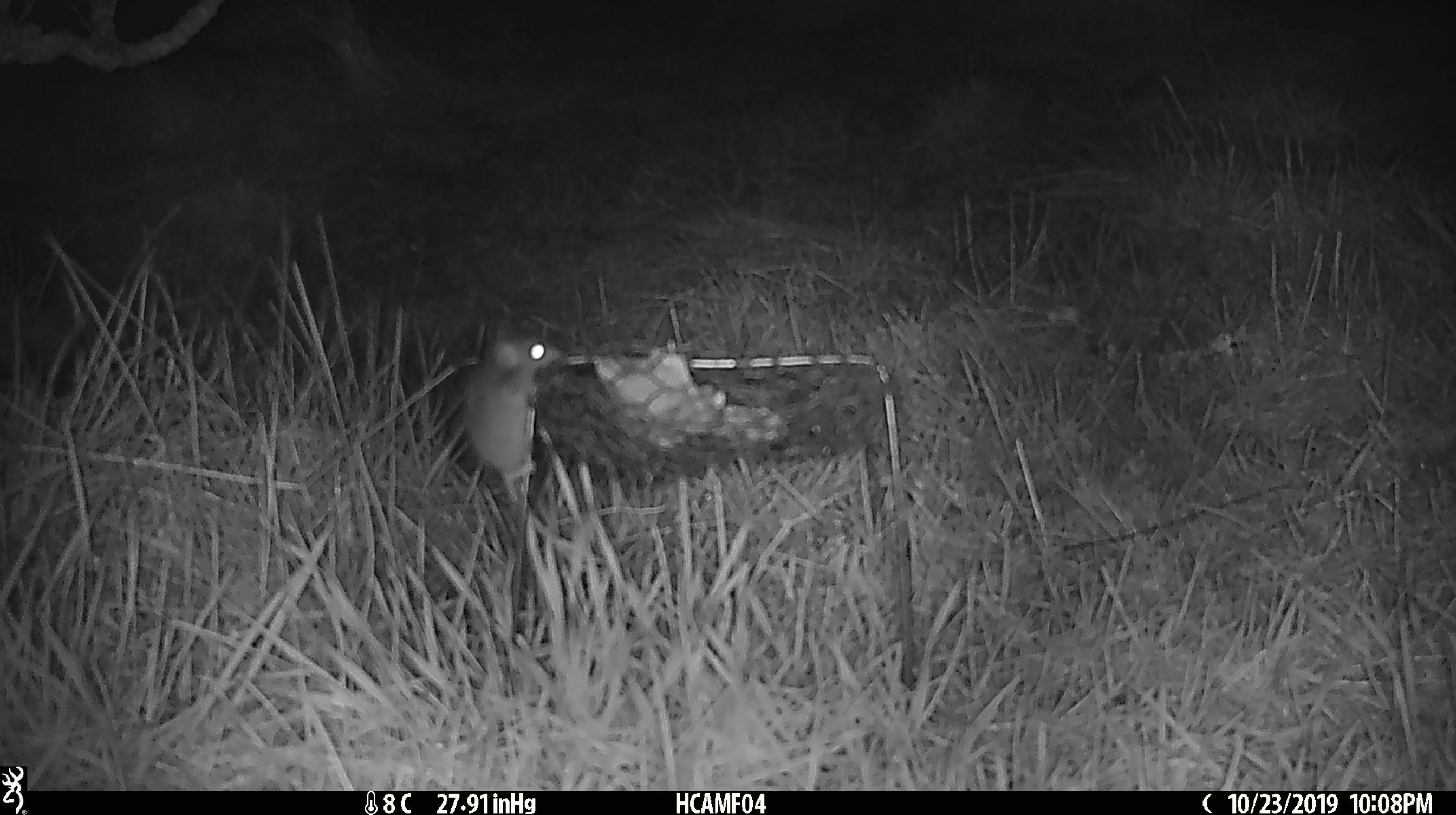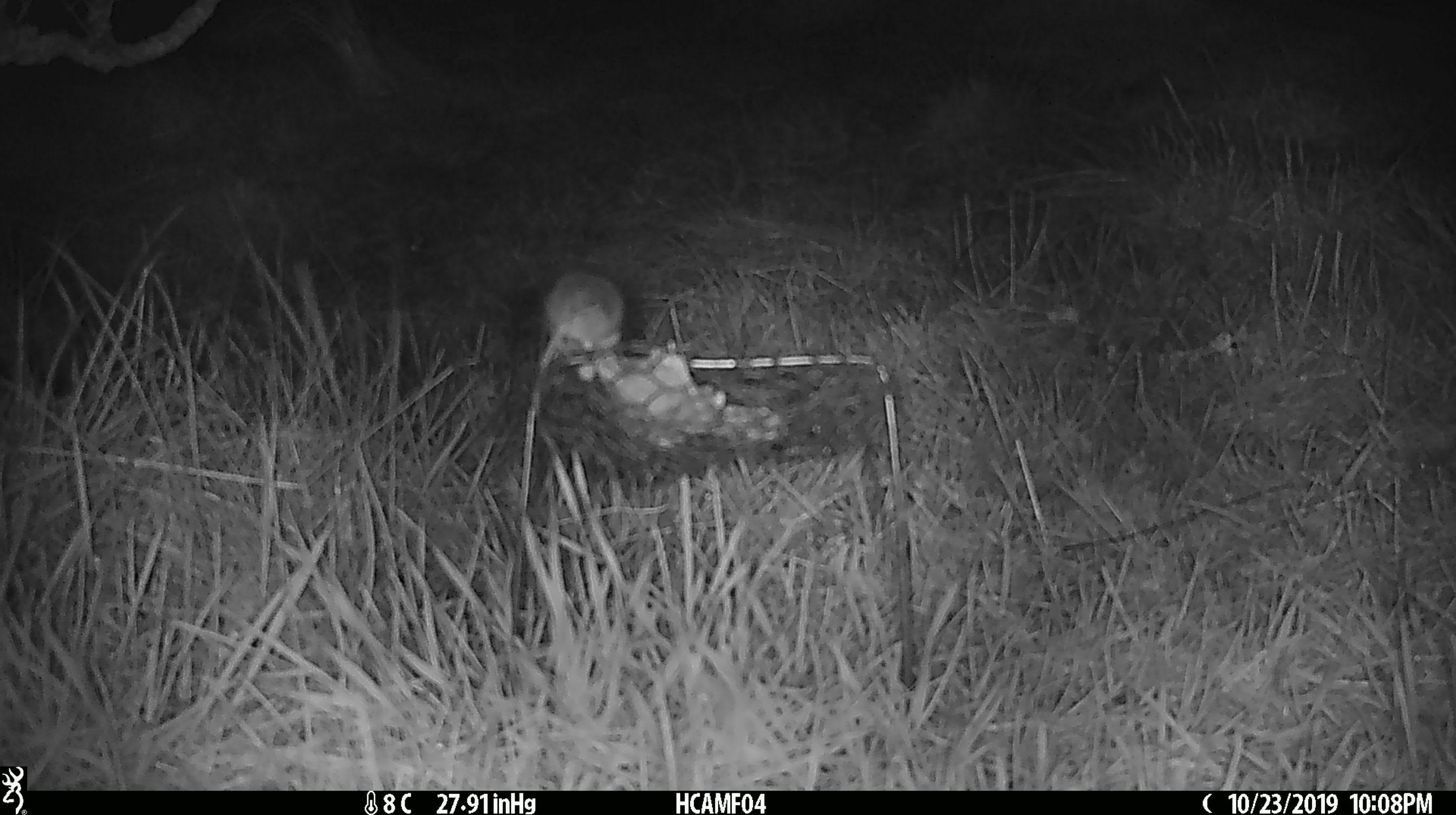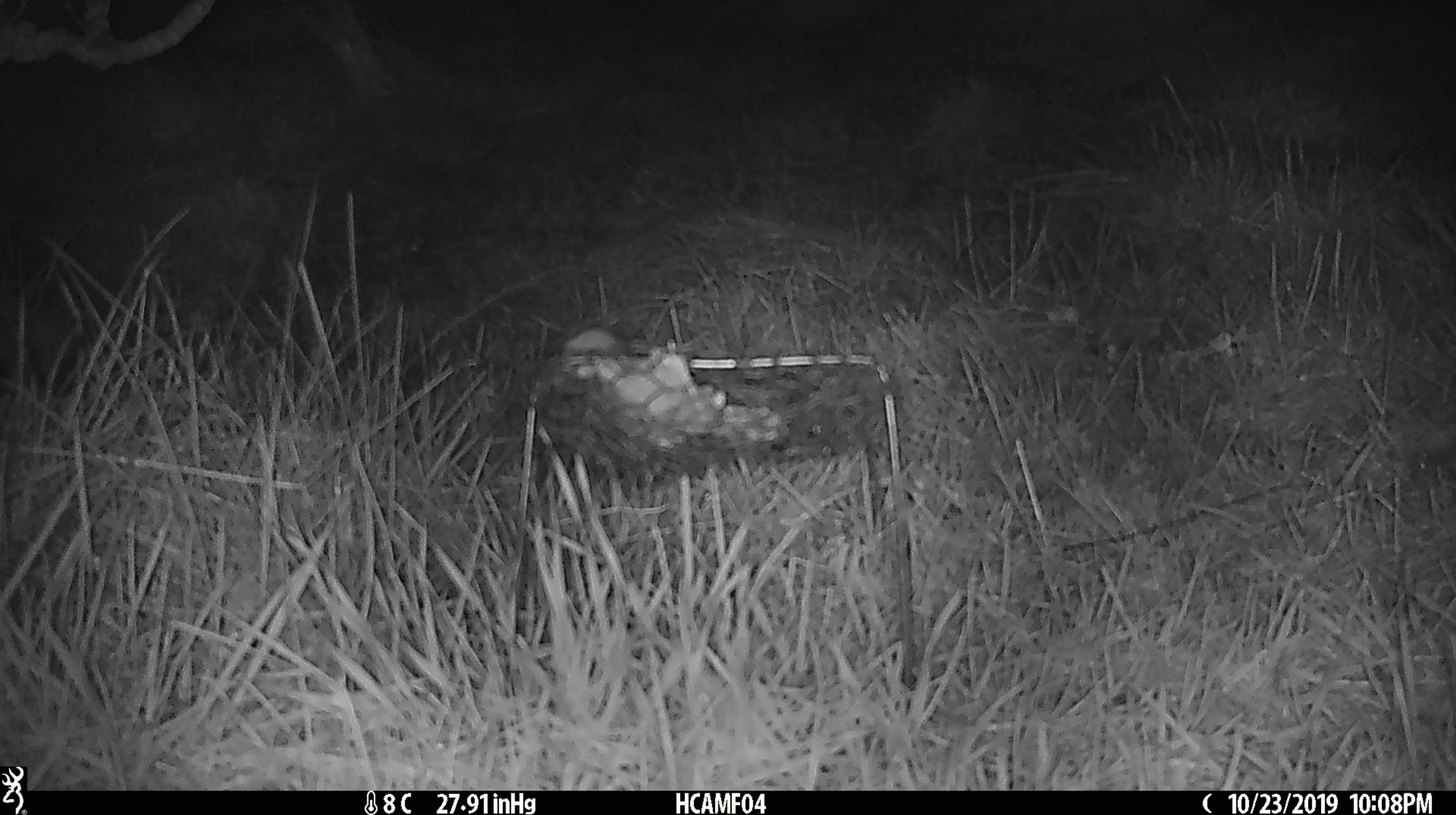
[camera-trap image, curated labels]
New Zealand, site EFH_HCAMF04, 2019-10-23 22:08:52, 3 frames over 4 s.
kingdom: Animalia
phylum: Chordata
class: Mammalia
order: Rodentia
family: Muridae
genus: Mus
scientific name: Mus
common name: mouse